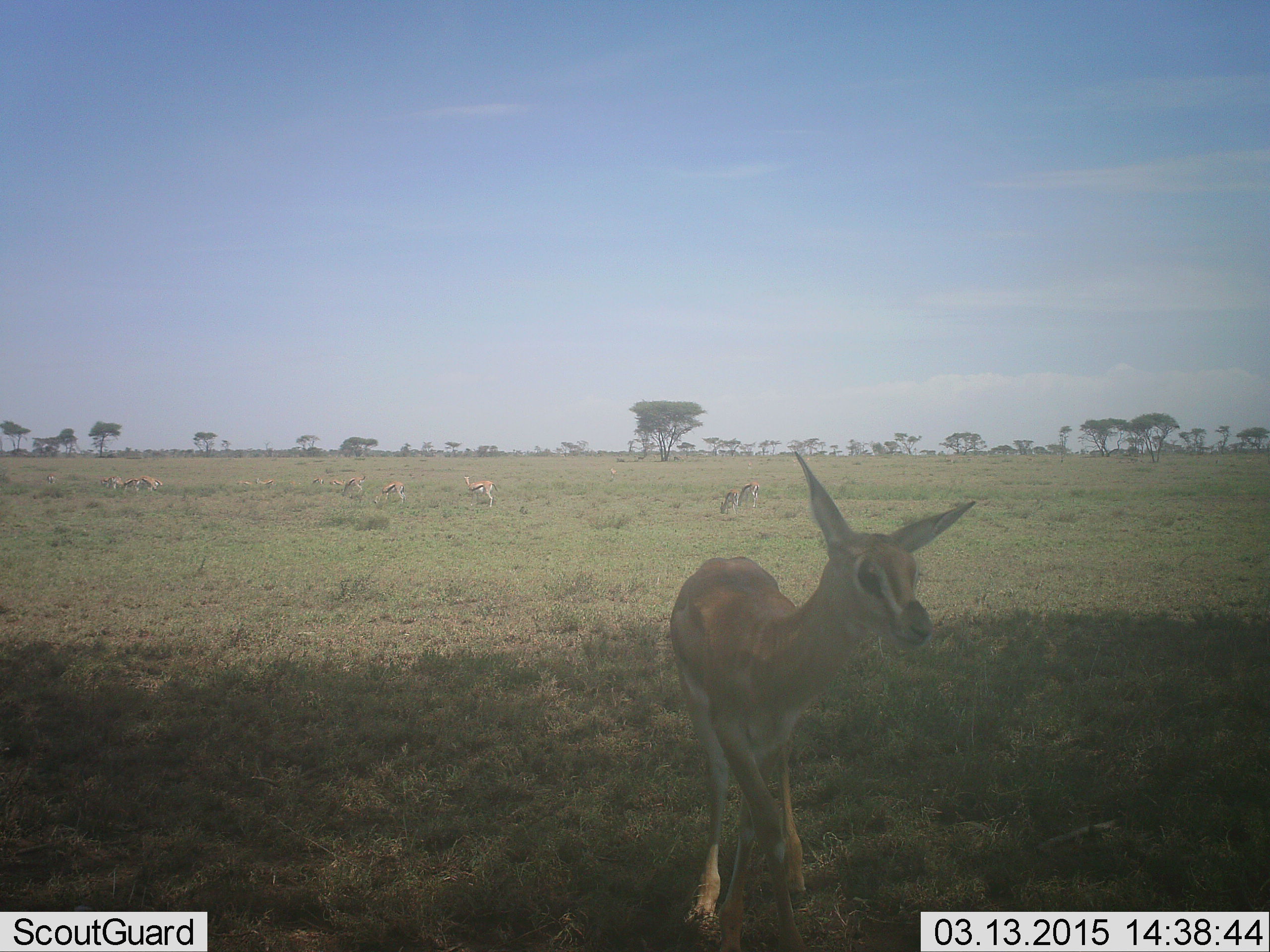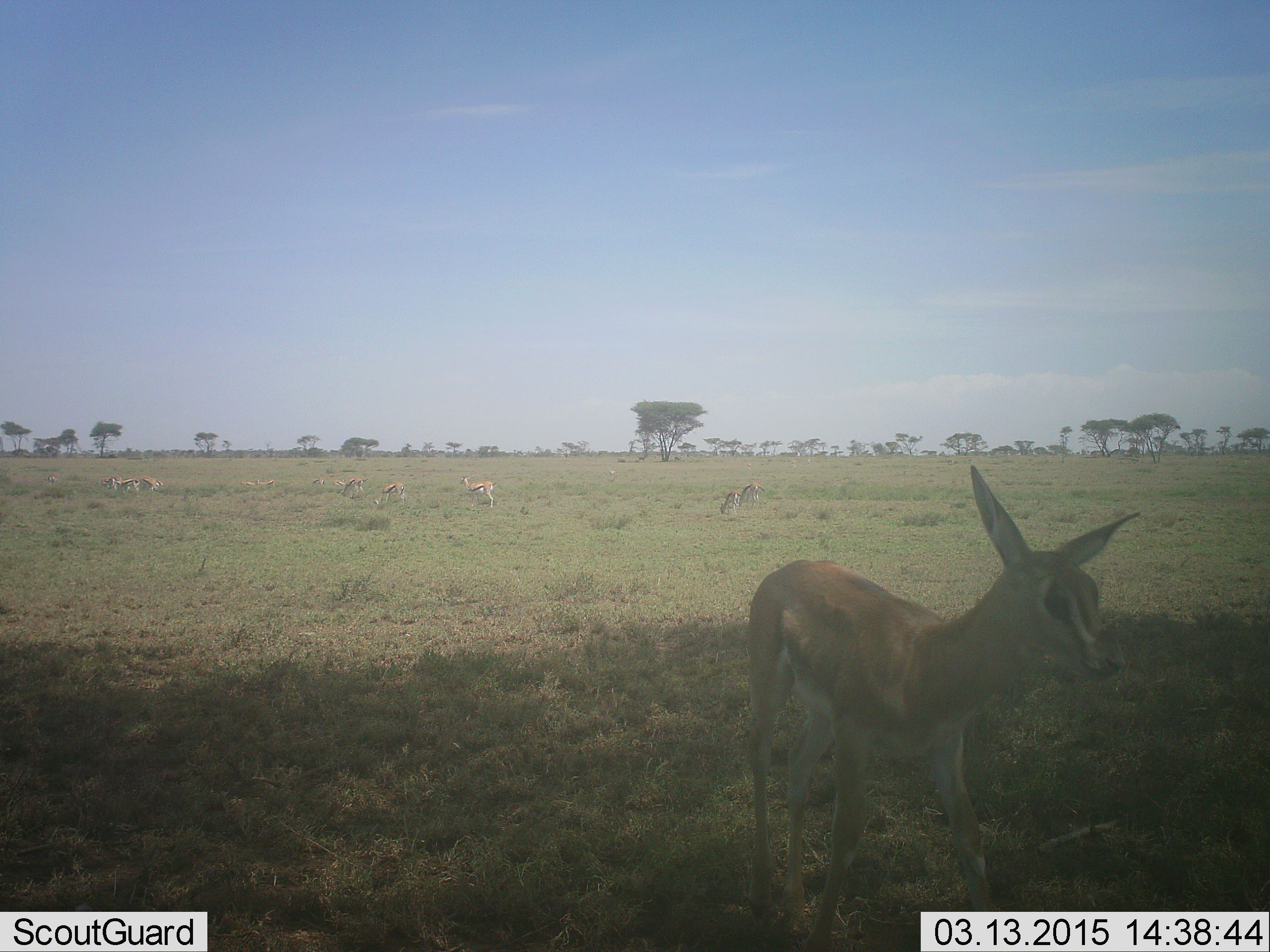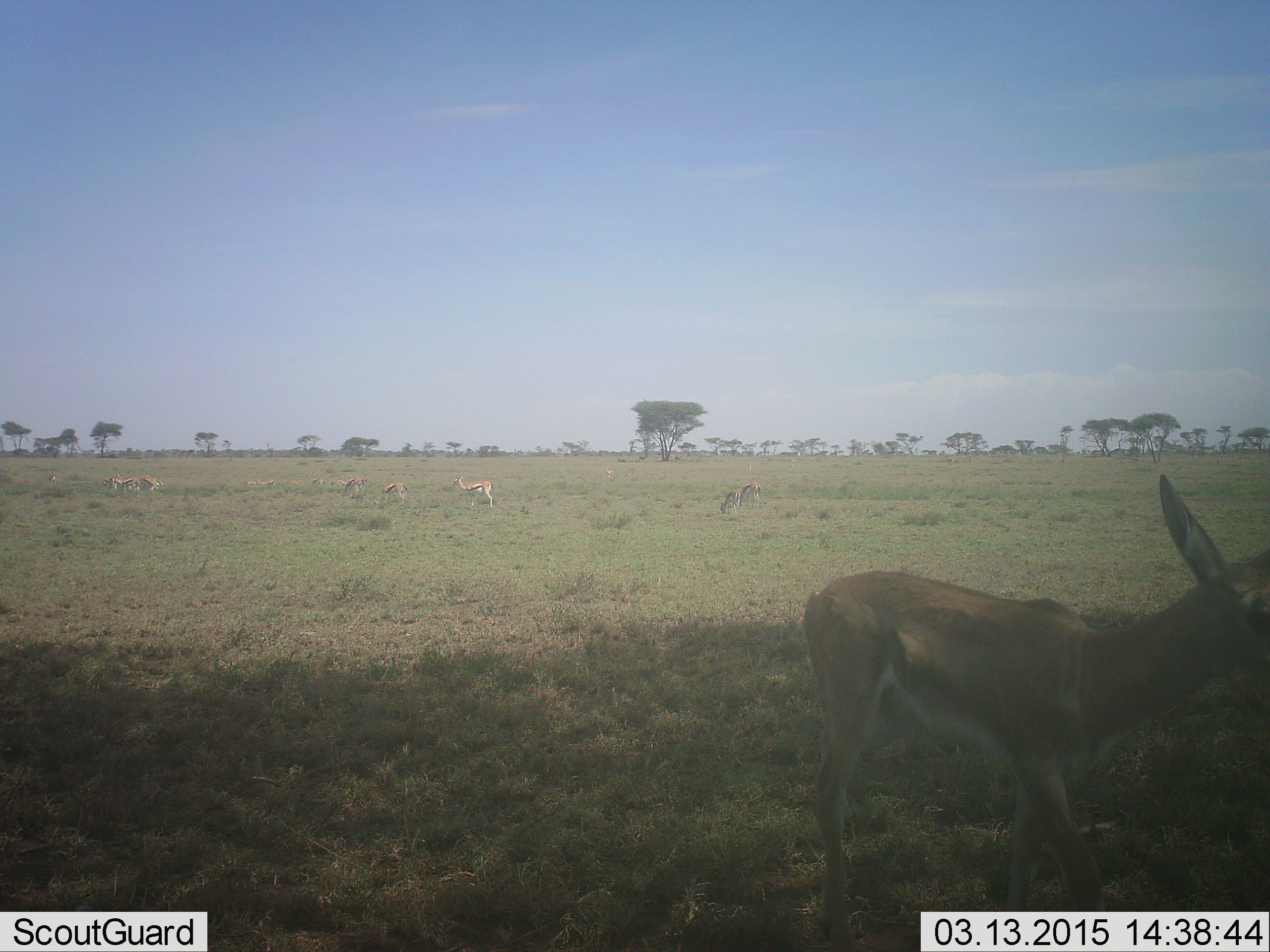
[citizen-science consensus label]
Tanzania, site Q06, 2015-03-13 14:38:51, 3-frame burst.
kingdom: Animalia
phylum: Chordata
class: Mammalia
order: Artiodactyla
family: Bovidae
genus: Eudorcas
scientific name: Eudorcas thomsonii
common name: thomson's gazelle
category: gazellethomsons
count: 8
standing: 75%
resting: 0%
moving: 33%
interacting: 0%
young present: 8%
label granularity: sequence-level